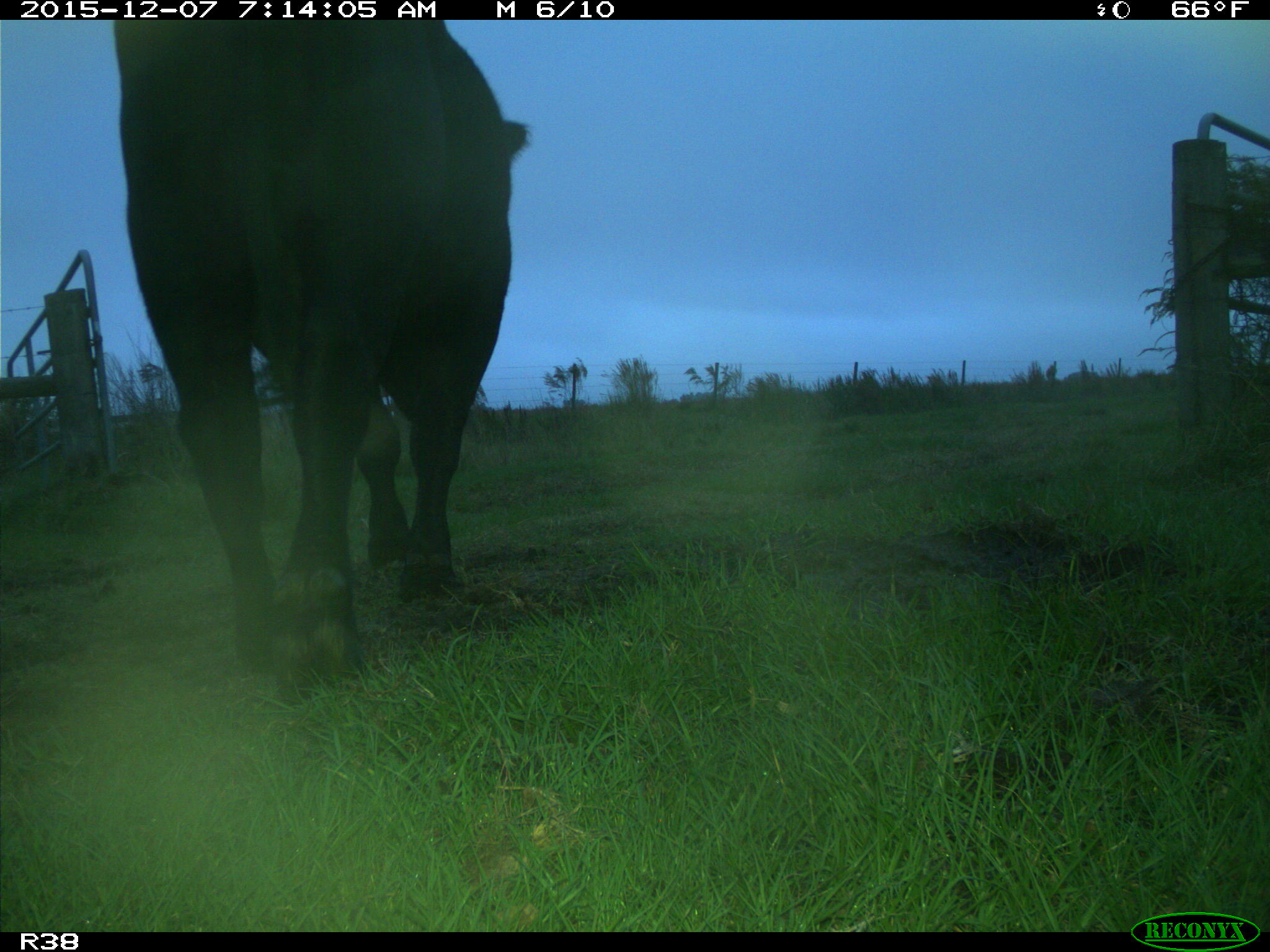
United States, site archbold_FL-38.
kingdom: Animalia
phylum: Chordata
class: Mammalia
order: Artiodactyla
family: Bovidae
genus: Bos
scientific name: Bos taurus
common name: domestic cow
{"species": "Bos taurus (domestic cow)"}